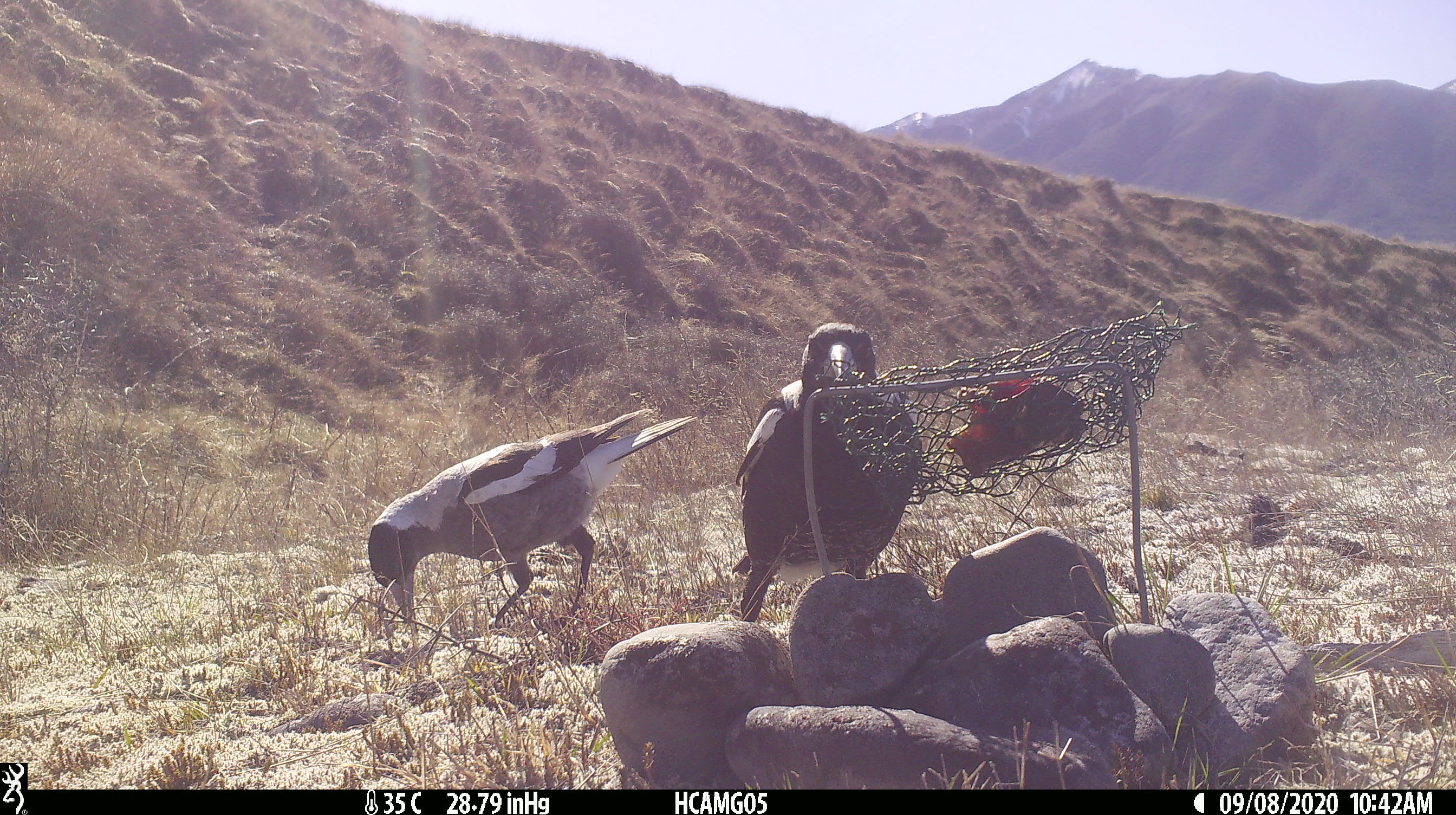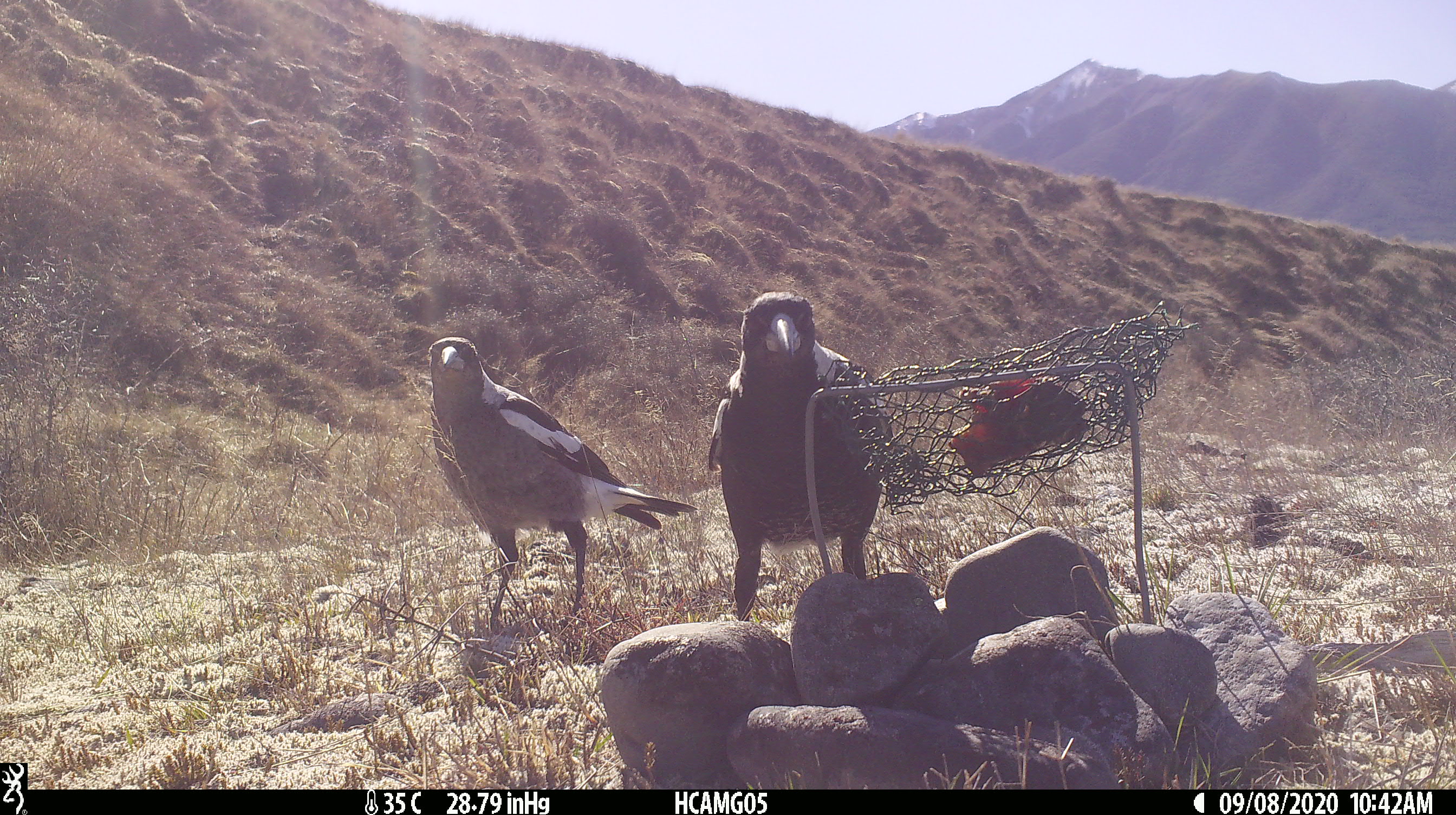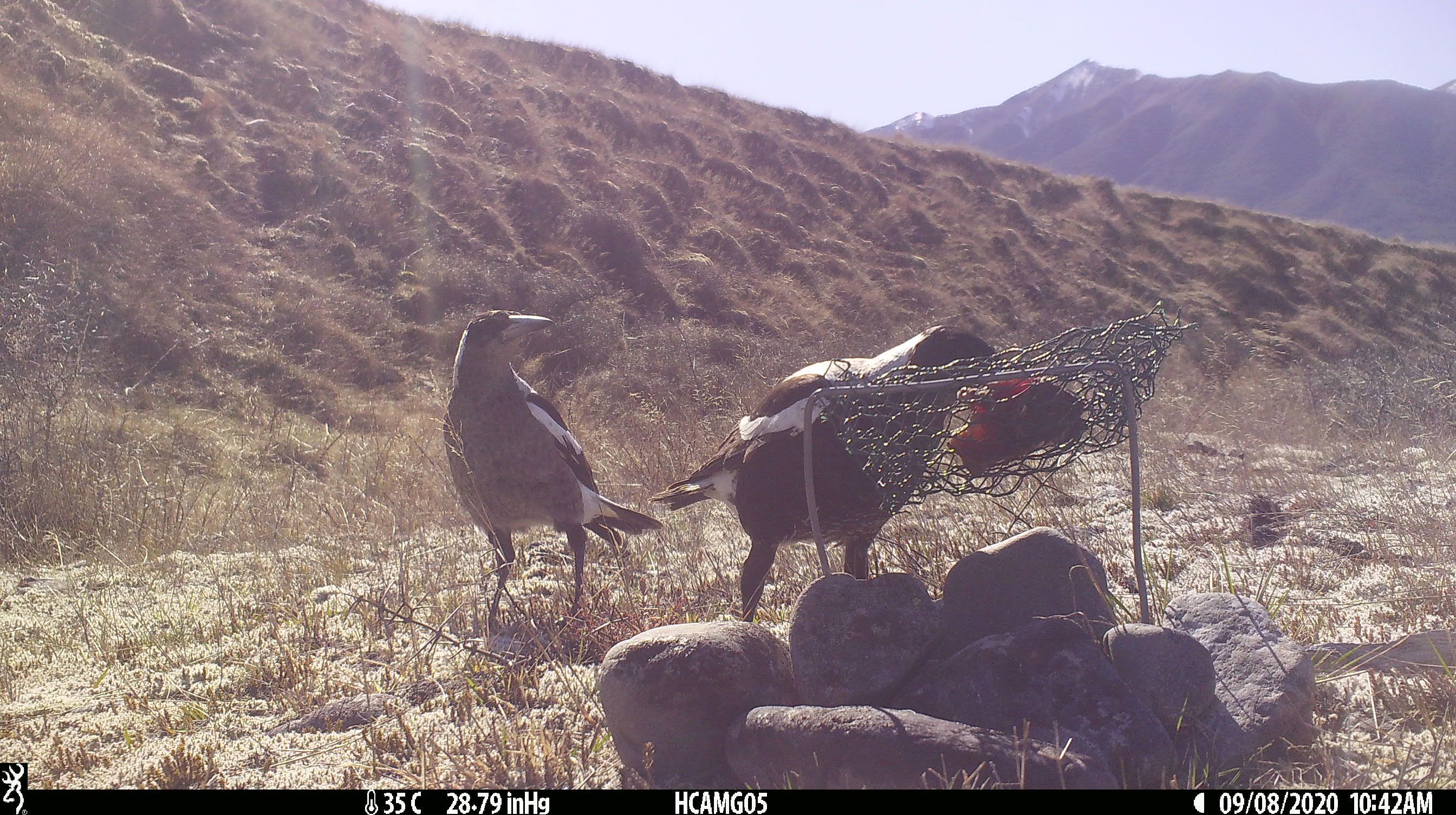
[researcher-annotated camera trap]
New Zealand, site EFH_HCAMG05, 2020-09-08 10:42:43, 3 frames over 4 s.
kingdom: Animalia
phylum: Chordata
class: Aves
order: Passeriformes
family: Artamidae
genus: Gymnorhina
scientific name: Gymnorhina tibicen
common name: australian magpie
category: magpie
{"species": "magpie (australian magpie) (Gymnorhina tibicen)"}